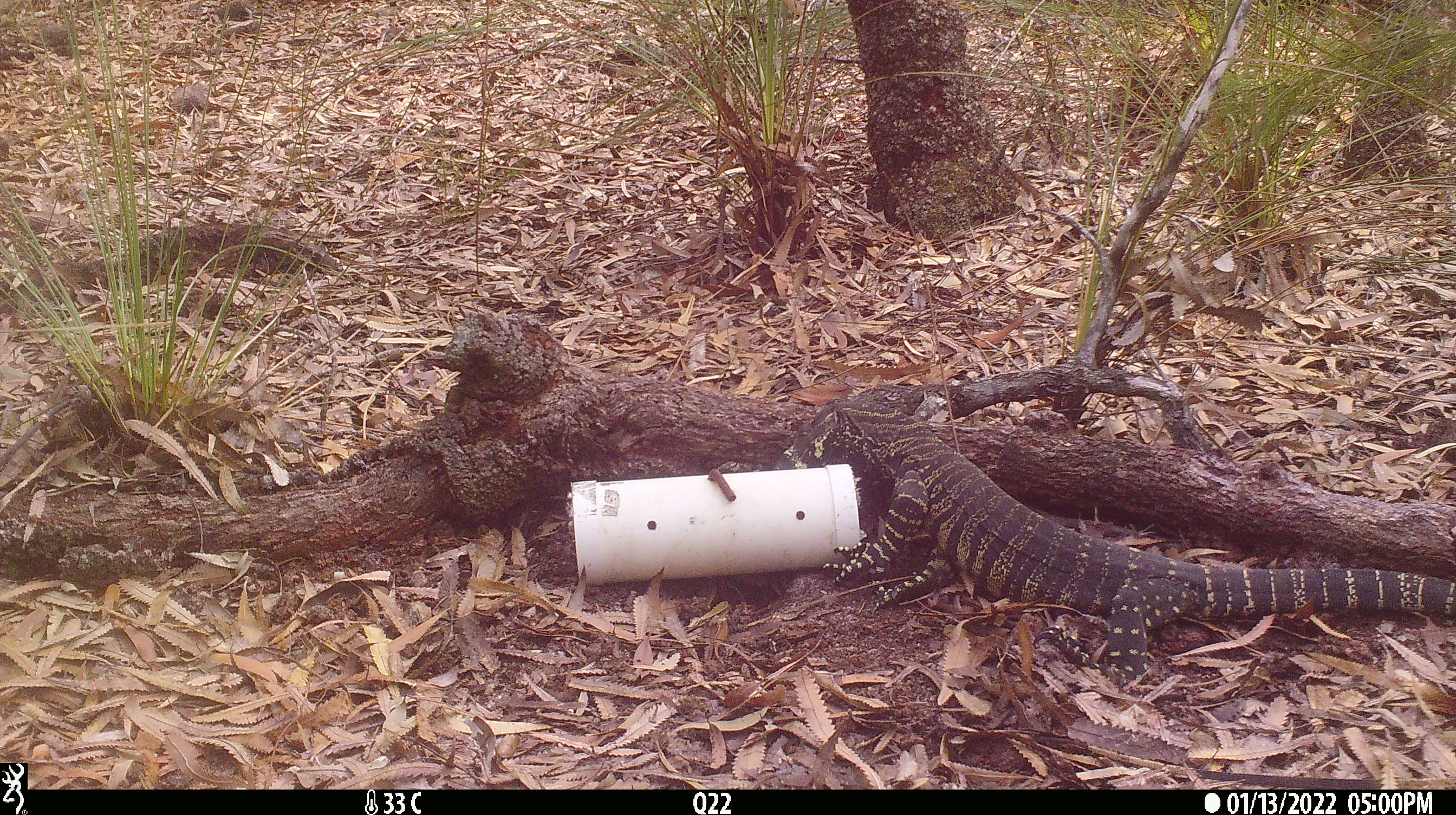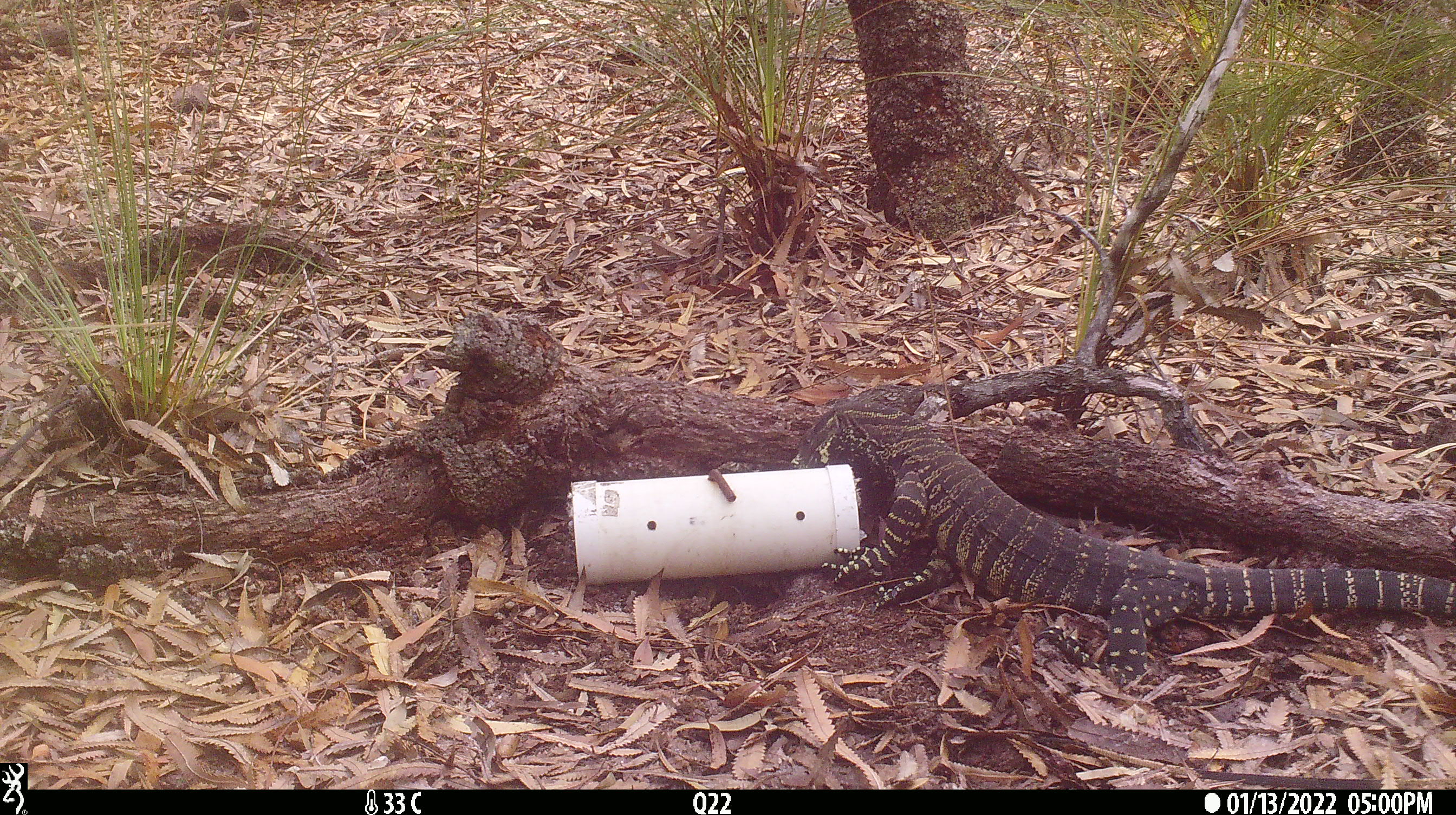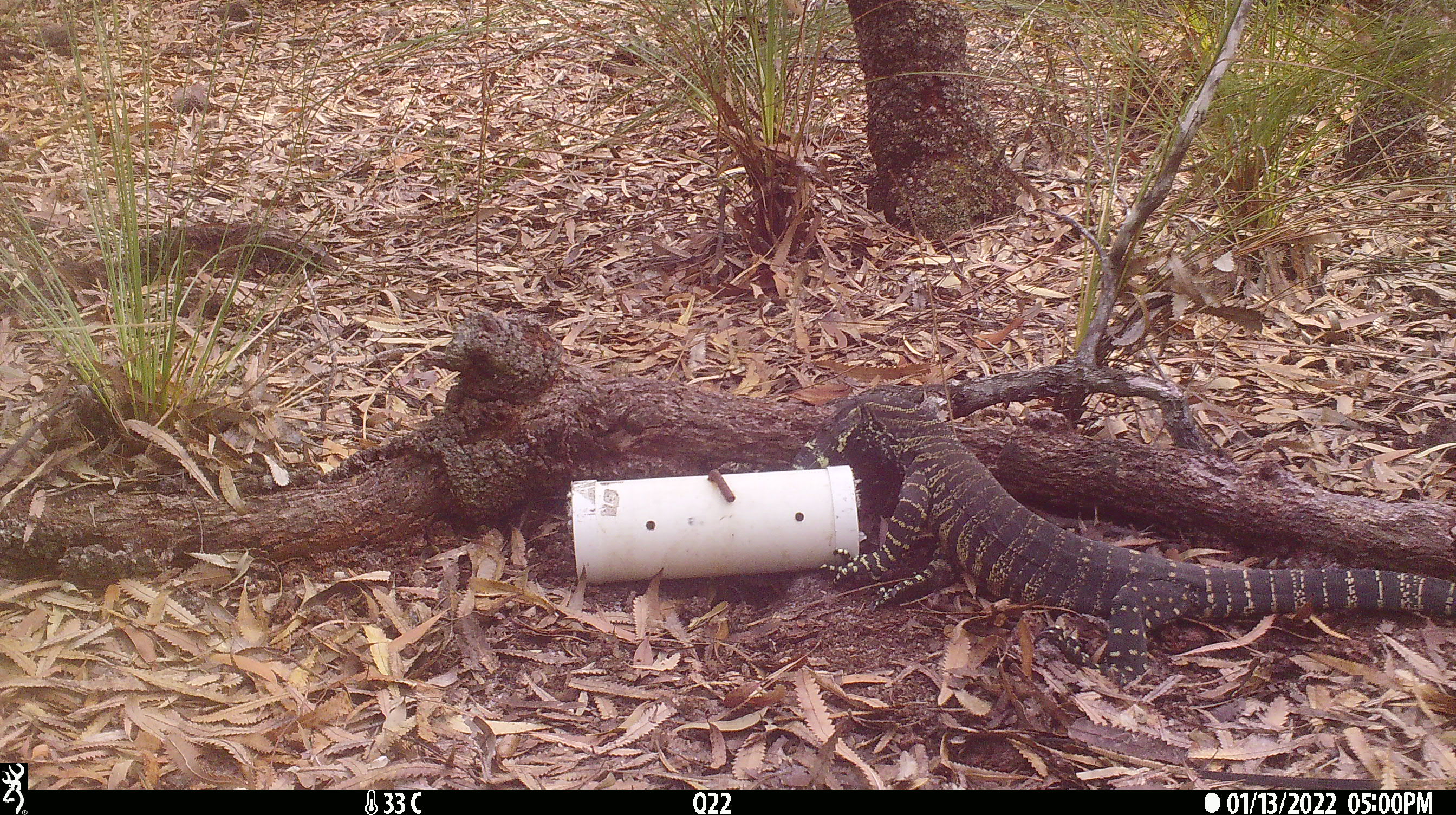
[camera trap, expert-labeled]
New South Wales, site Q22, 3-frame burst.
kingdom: Animalia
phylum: Chordata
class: Reptilia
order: Squamata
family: Varanidae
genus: Varanus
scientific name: Varanus varius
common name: lace monitor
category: goanna